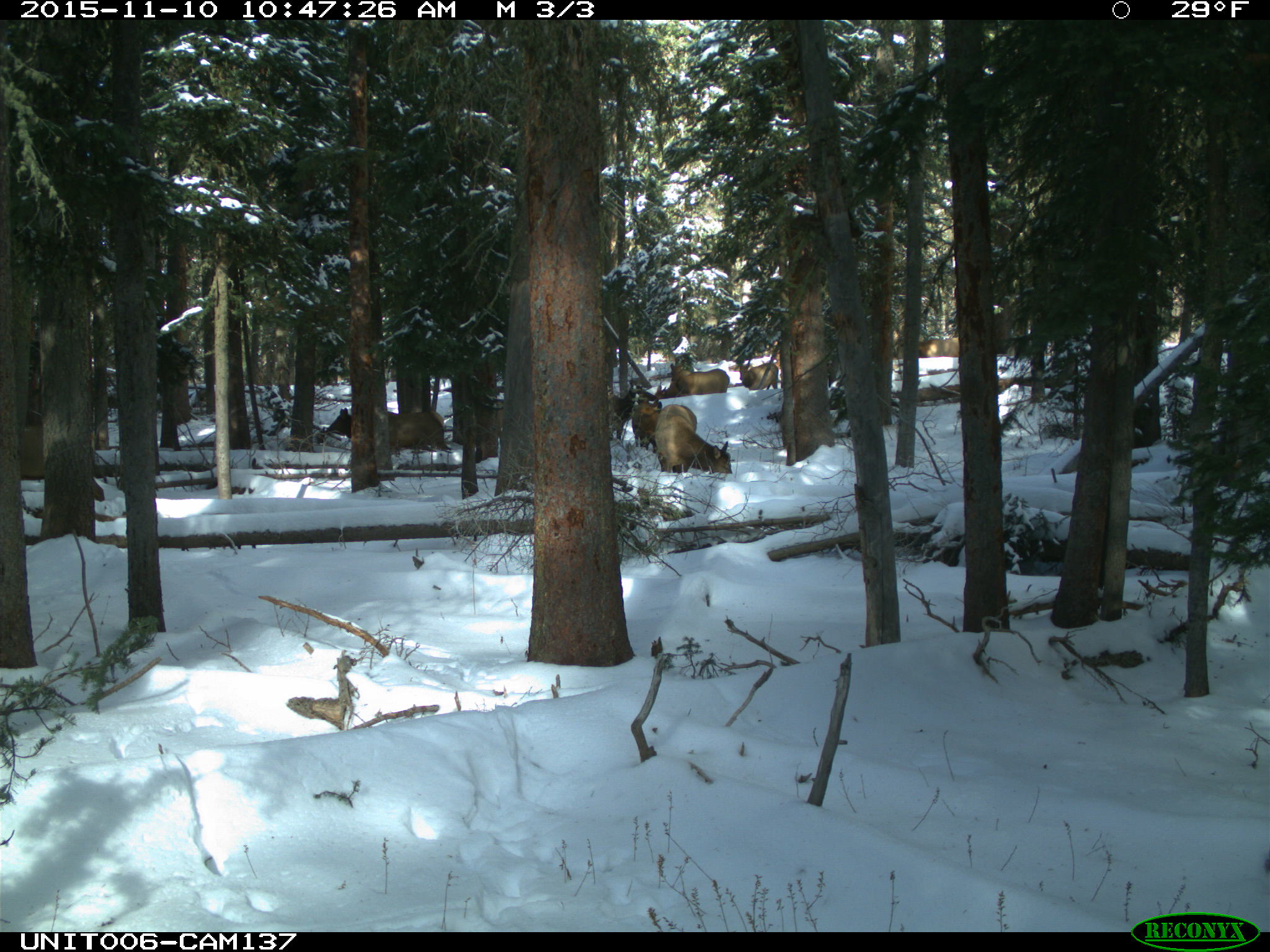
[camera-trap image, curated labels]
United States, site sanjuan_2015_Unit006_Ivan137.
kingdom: Animalia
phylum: Chordata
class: Mammalia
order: Artiodactyla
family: Cervidae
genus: Cervus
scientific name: Cervus elaphus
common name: red deer